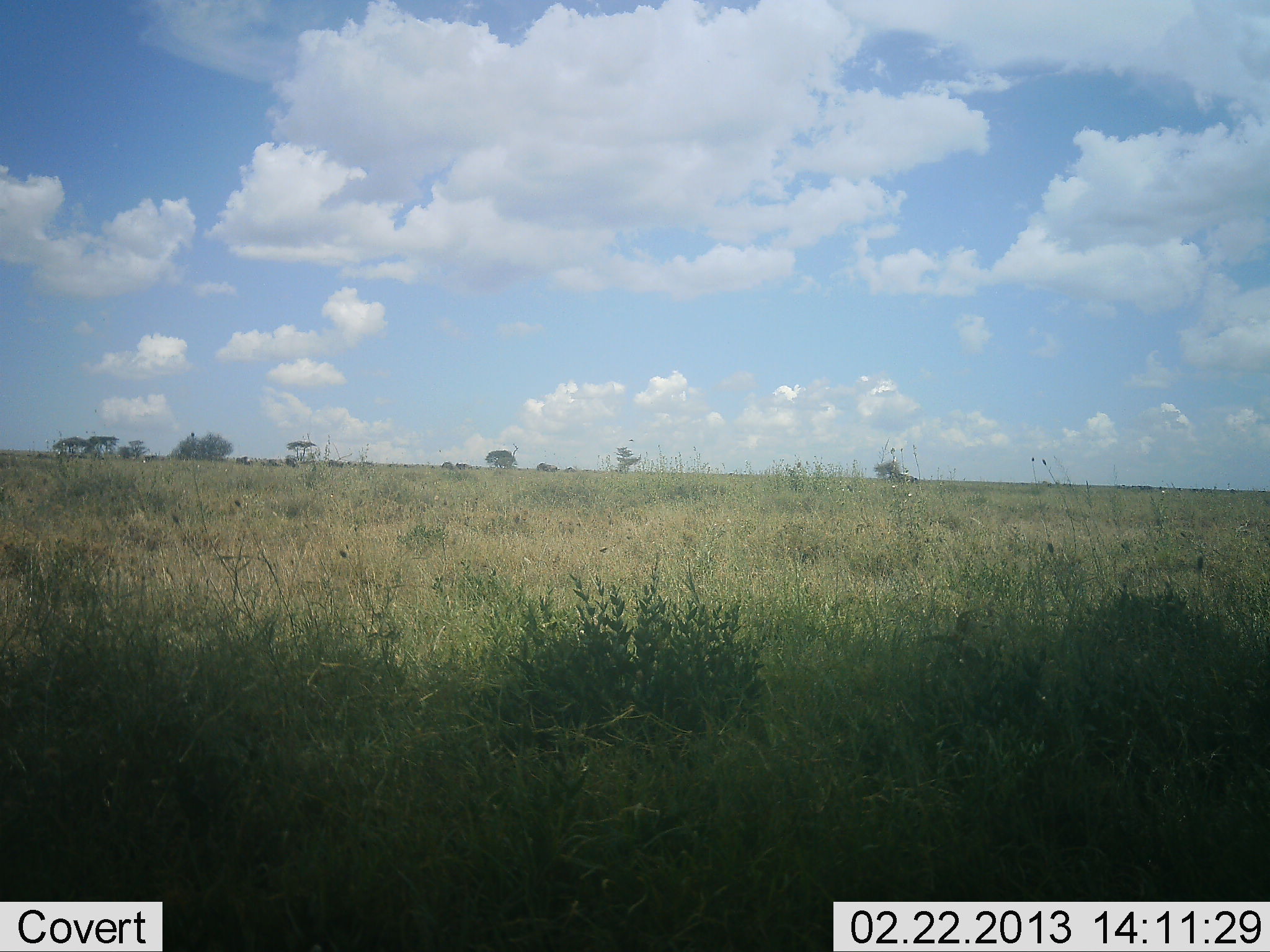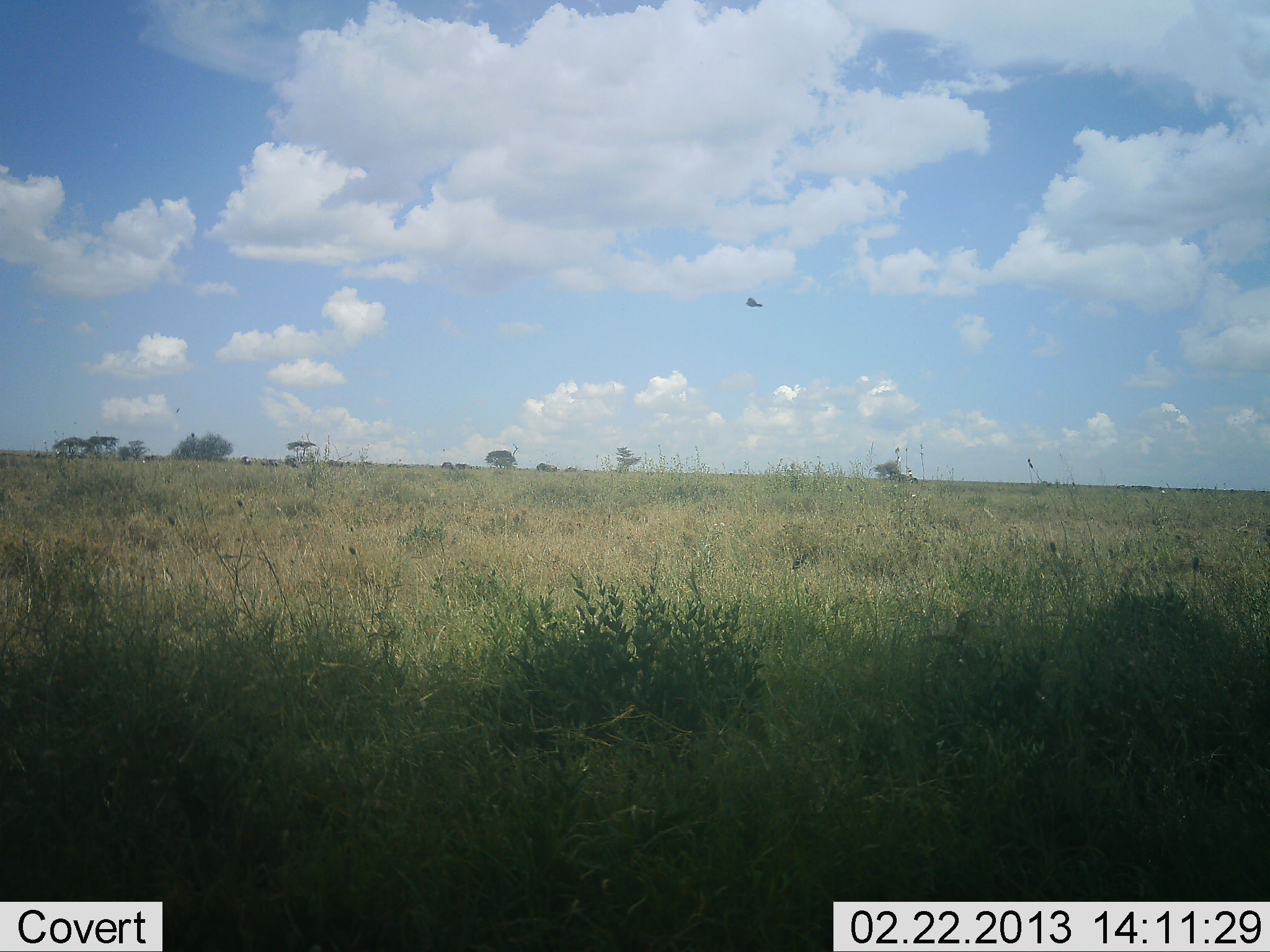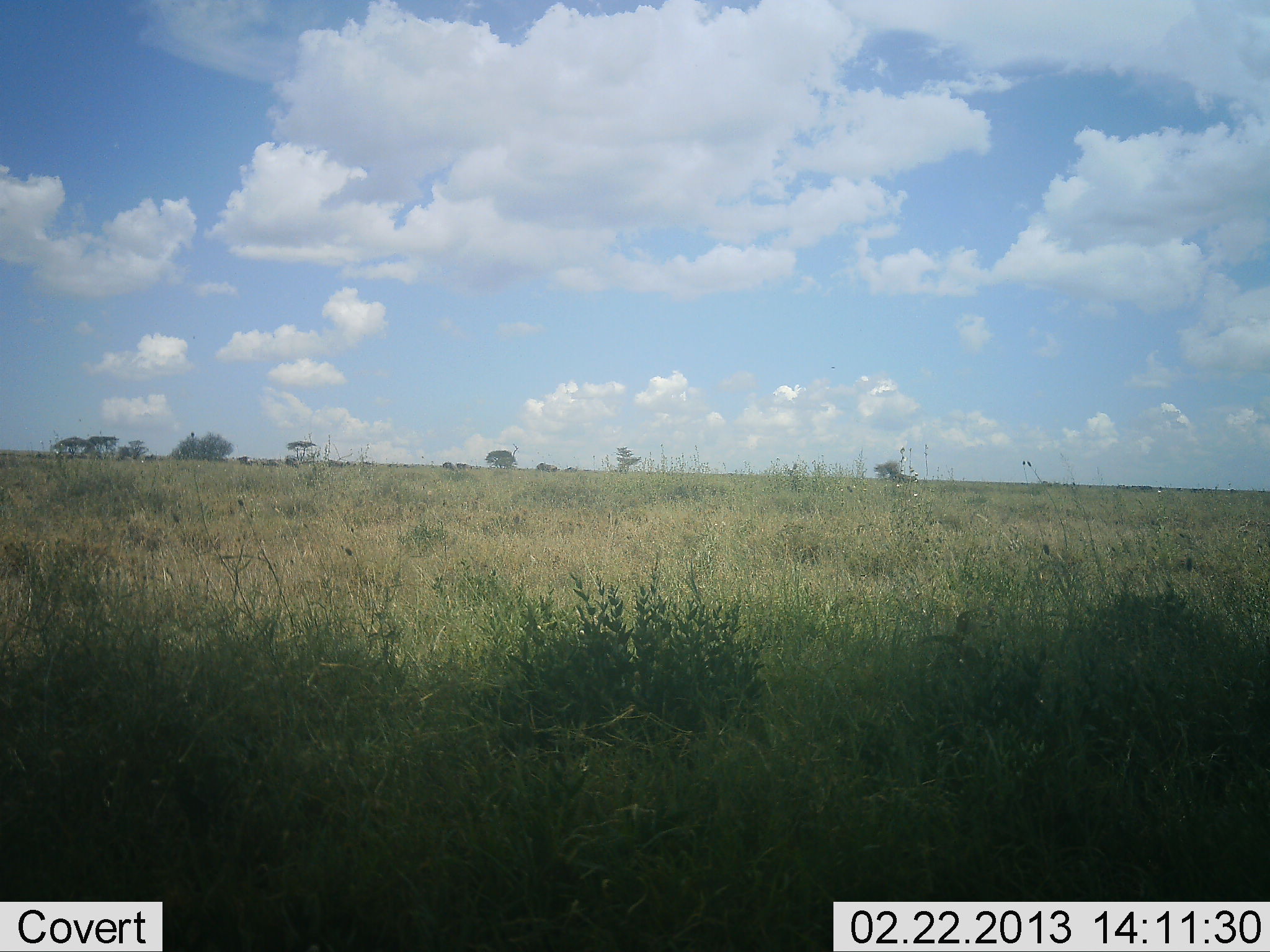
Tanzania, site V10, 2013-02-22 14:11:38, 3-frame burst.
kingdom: Animalia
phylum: Chordata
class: Aves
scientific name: Aves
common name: bird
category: otherbird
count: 1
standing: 0%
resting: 0%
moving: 100%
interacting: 0%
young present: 0%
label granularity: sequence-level